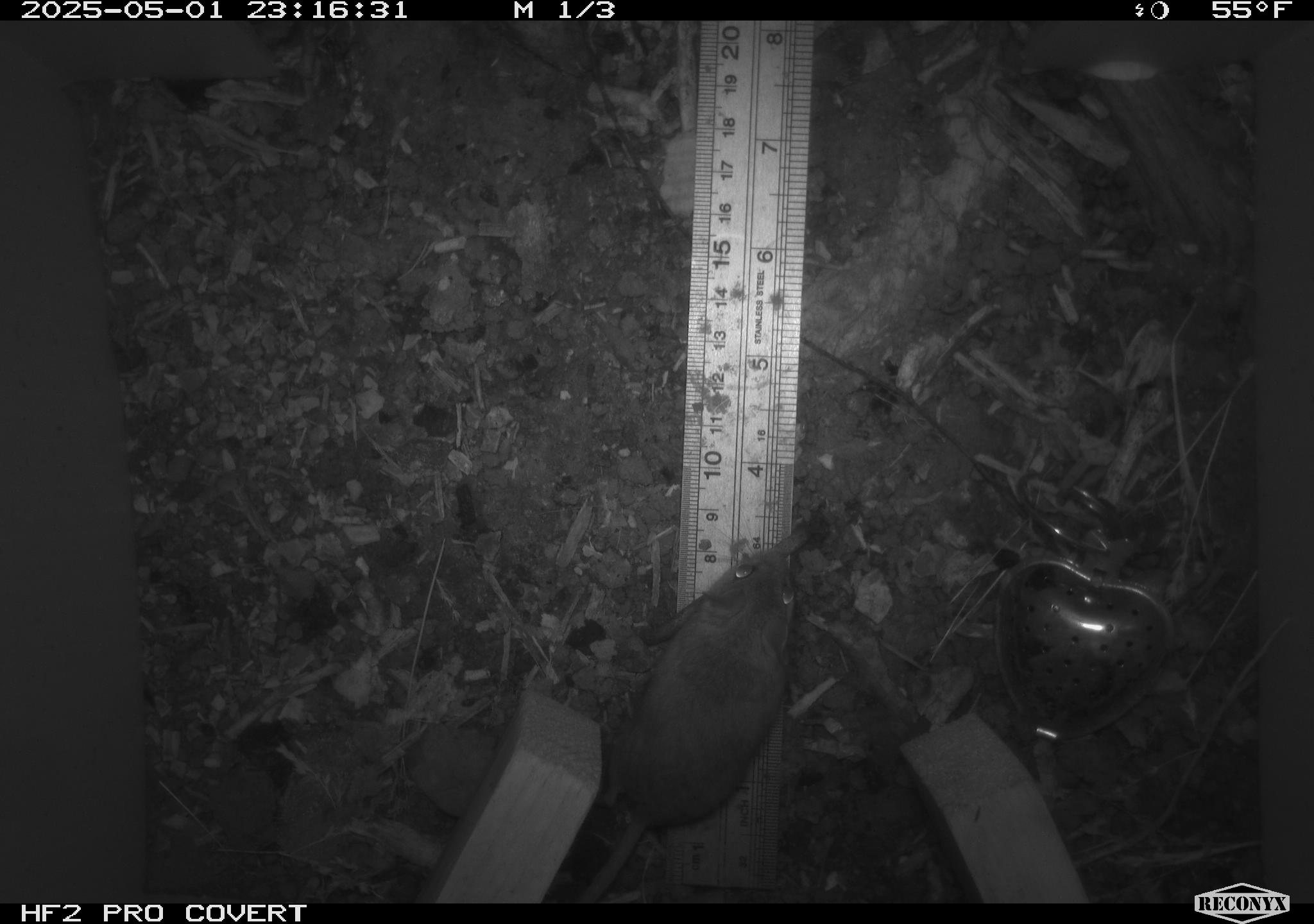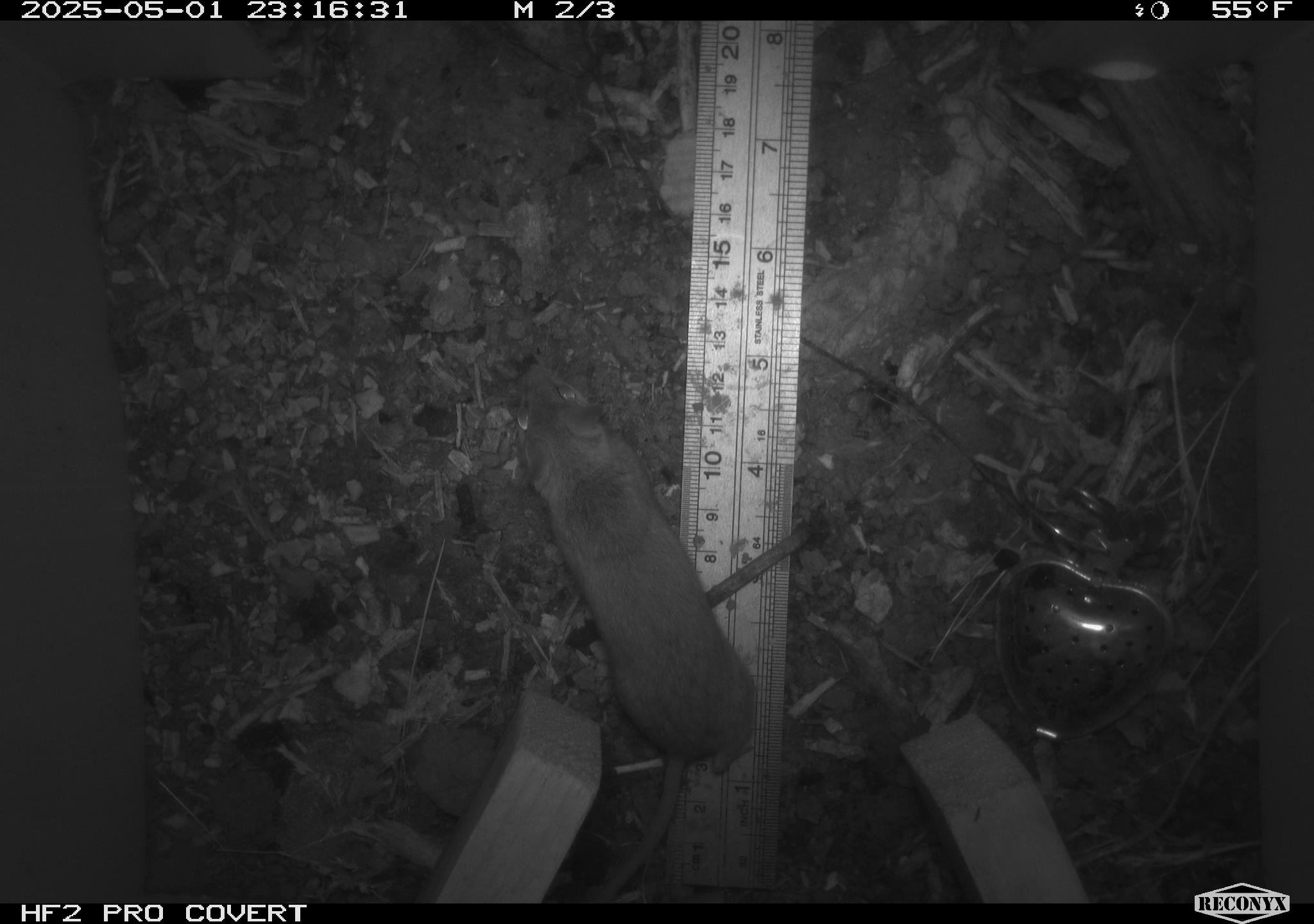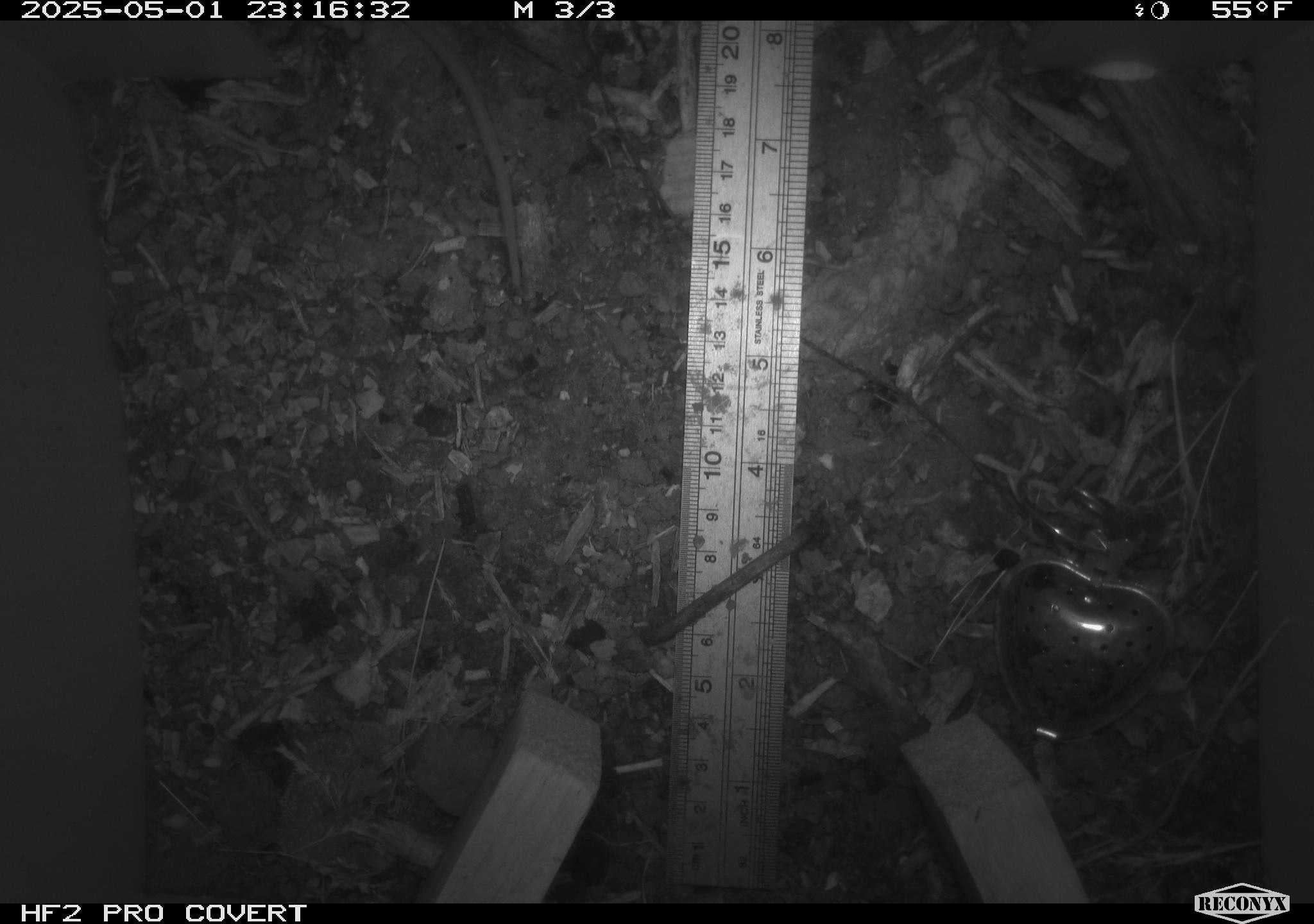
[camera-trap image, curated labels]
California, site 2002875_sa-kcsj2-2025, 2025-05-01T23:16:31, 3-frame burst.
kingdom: Animalia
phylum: Chordata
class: Mammalia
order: Rodentia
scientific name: Rodentia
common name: rodent